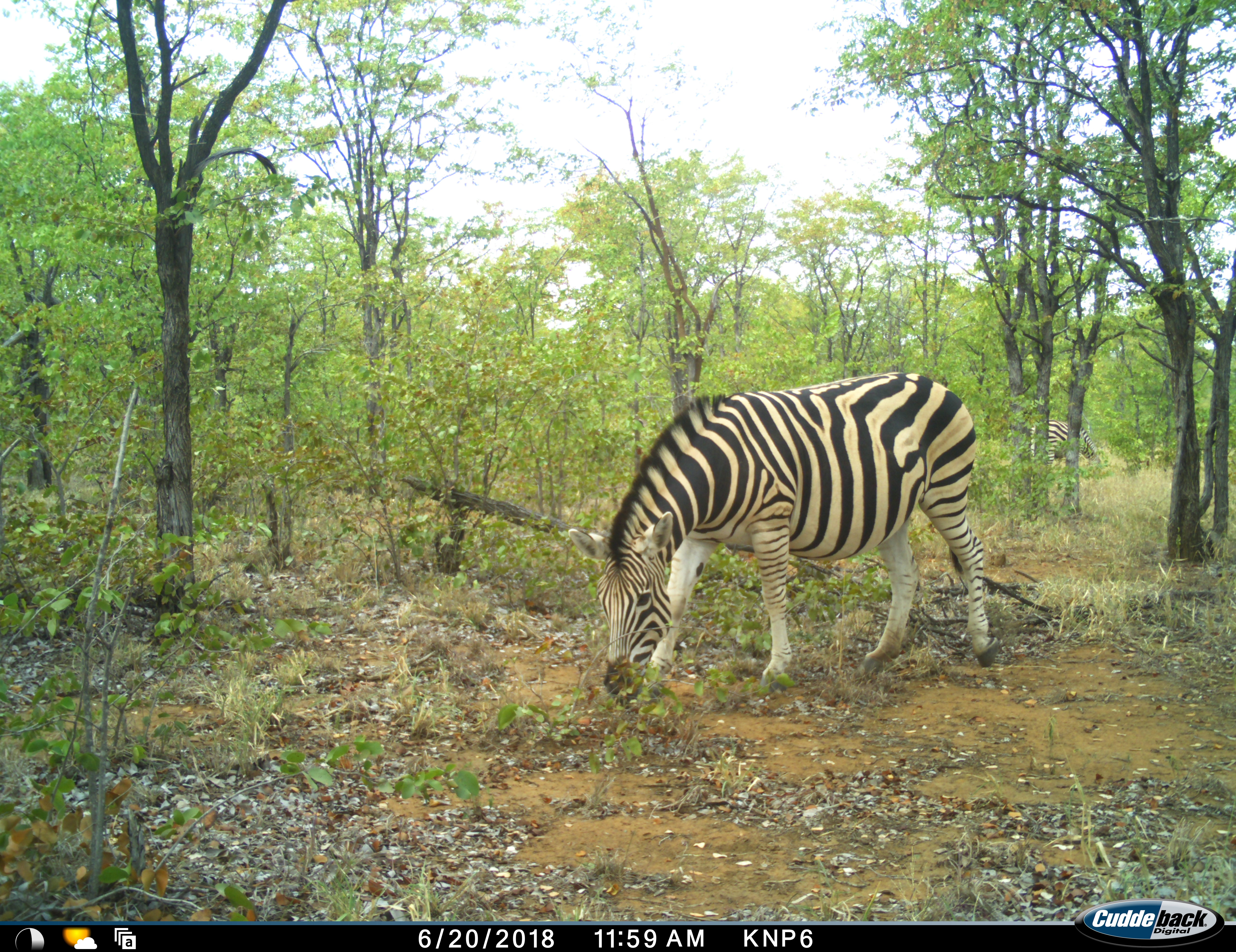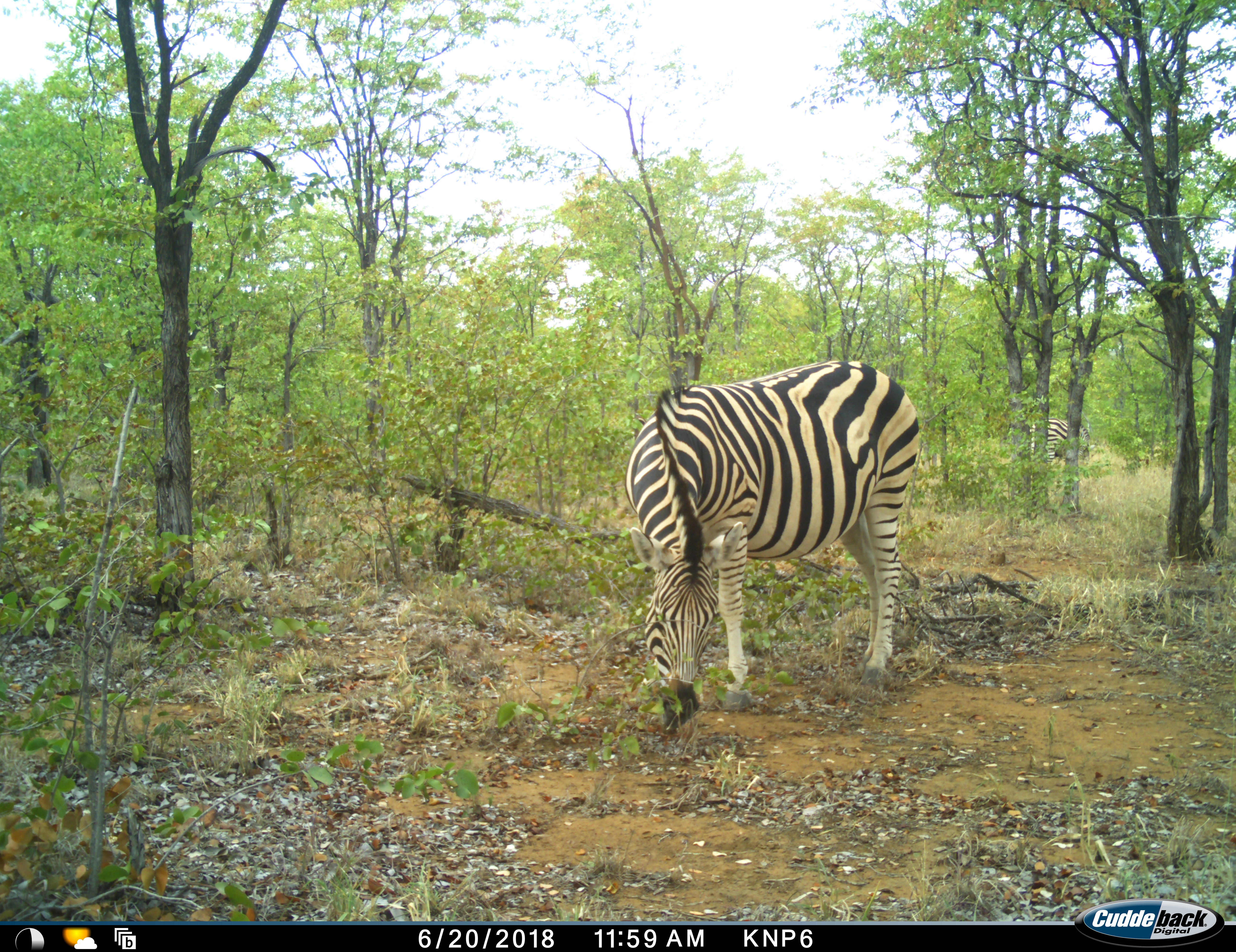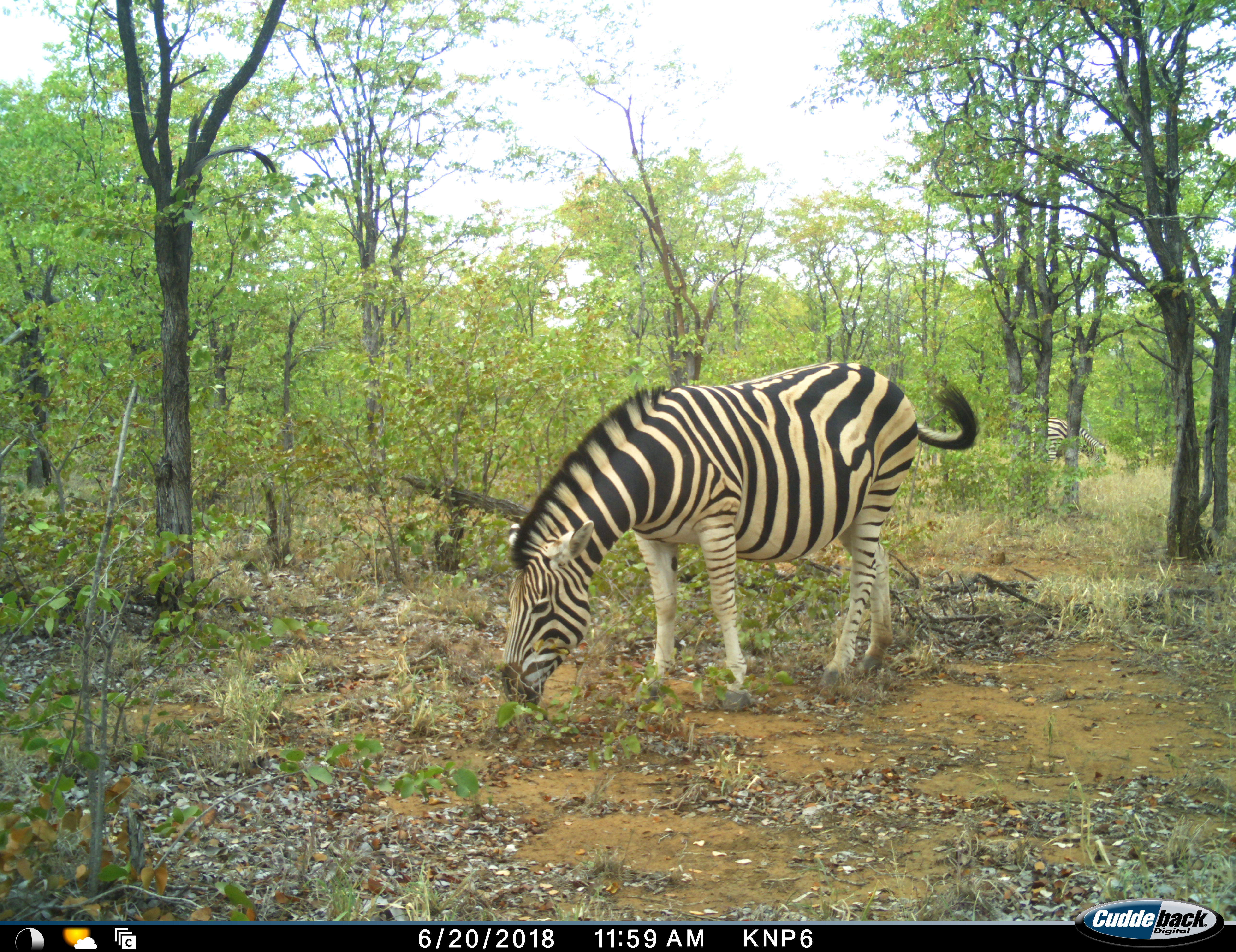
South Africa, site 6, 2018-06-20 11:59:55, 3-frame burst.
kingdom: Animalia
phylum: Chordata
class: Mammalia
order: Perissodactyla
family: Equidae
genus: Equus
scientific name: Equus quagga burchellii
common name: burchell's zebra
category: zebraburchells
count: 2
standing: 40%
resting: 0%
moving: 20%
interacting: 0%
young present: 0%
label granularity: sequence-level